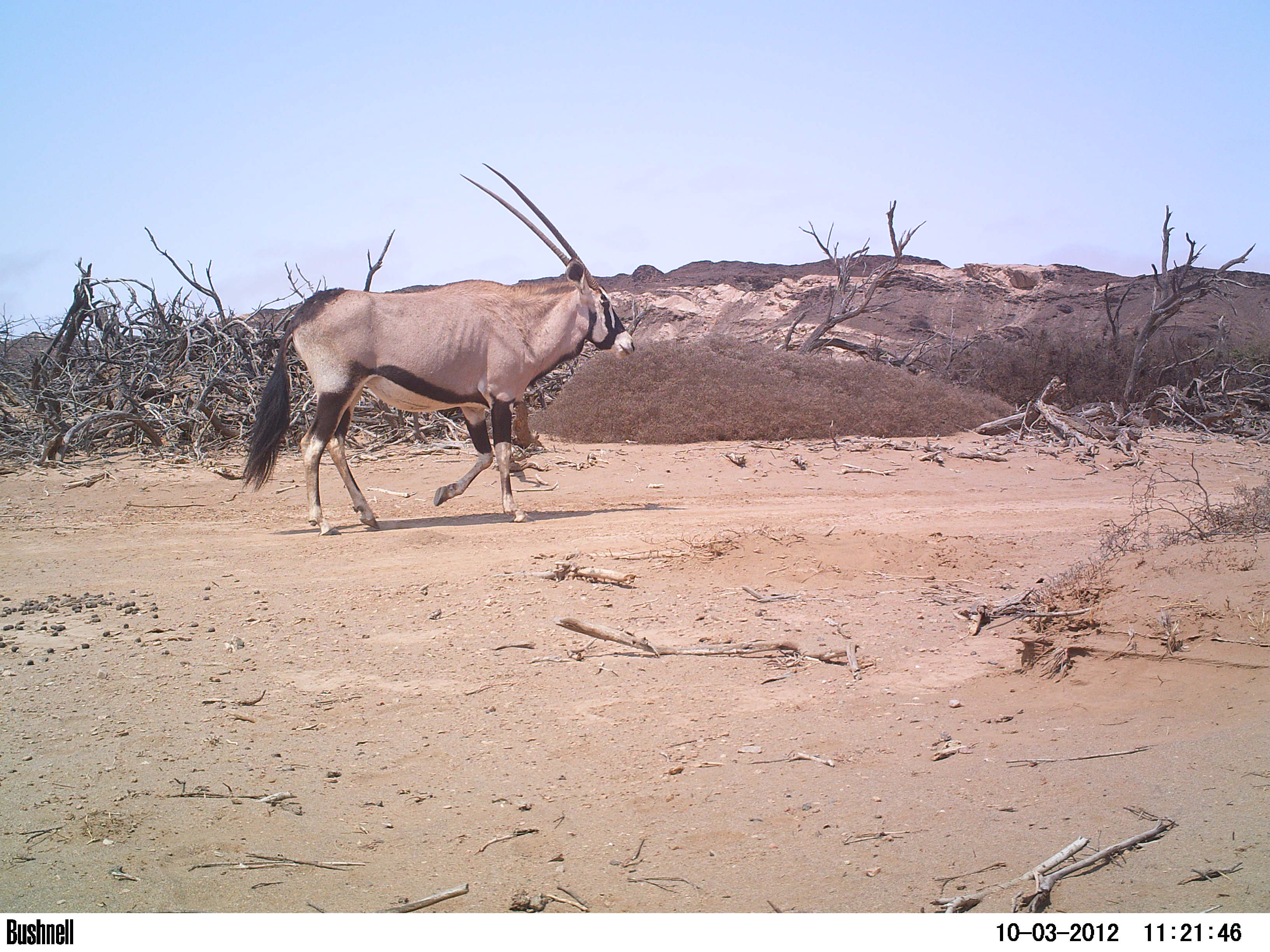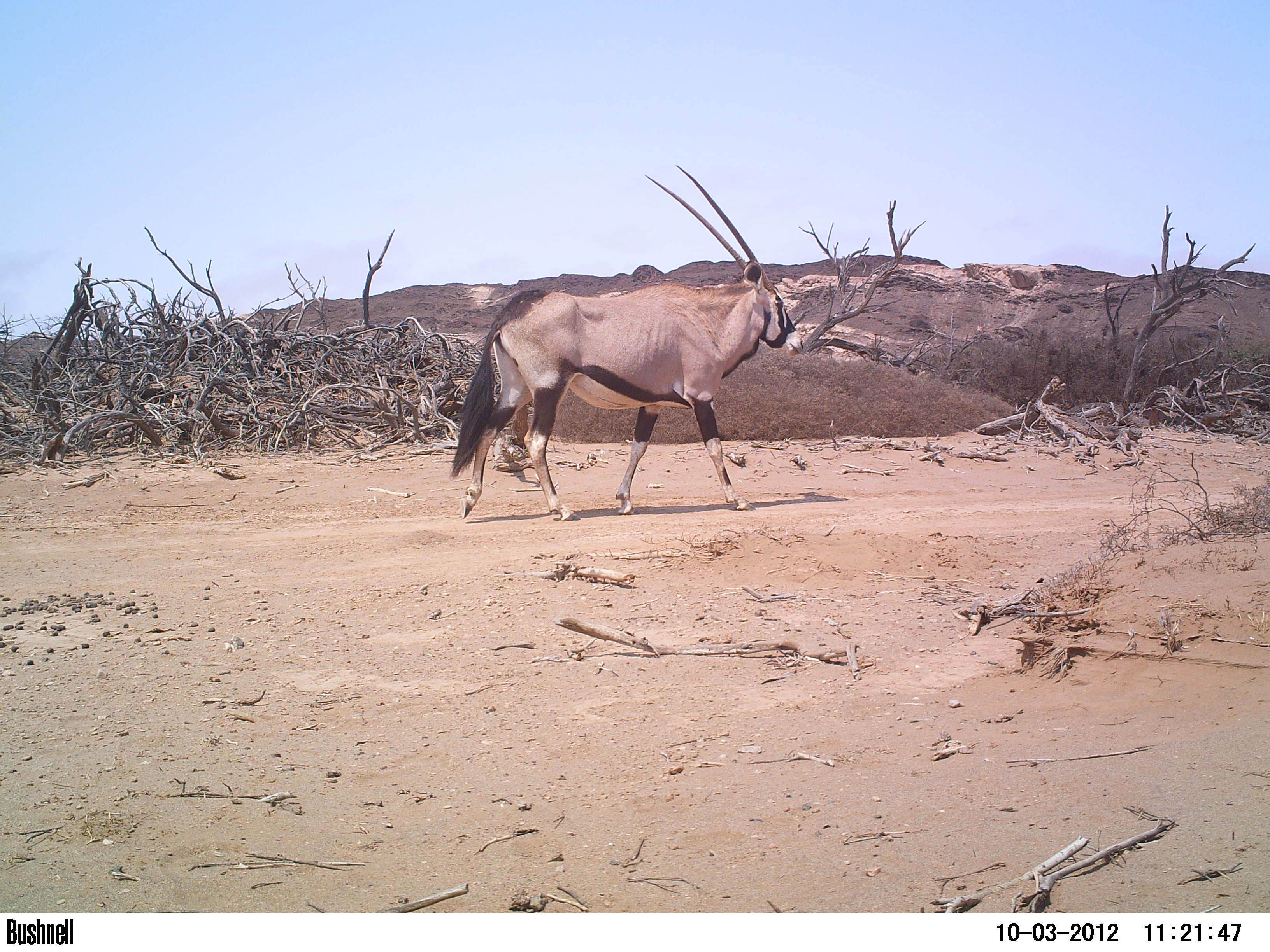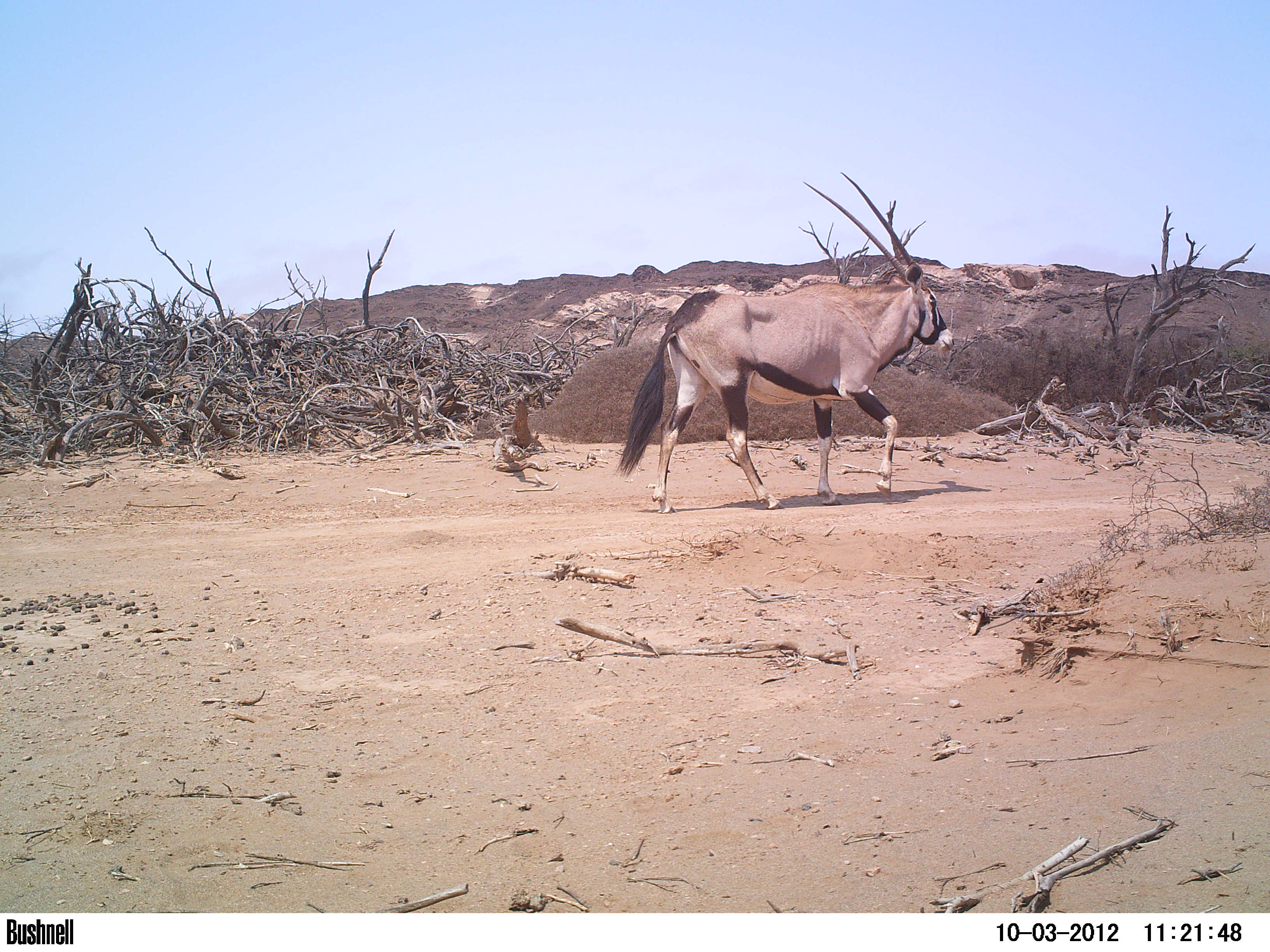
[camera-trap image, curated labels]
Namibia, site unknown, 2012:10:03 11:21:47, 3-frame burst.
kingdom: Animalia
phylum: Chordata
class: Mammalia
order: Artiodactyla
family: Bovidae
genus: Oryx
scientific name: Oryx gazella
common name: gemsbok